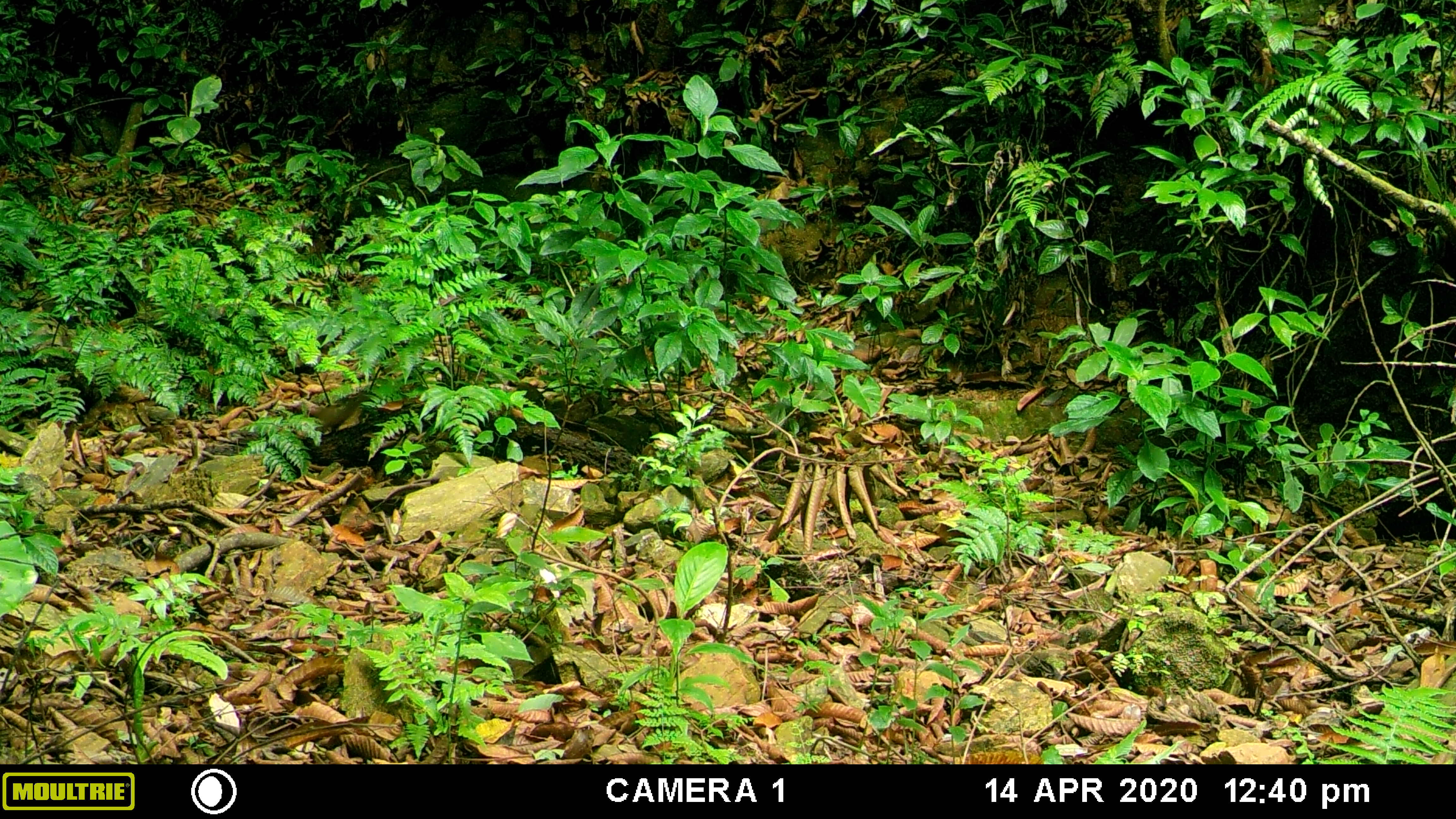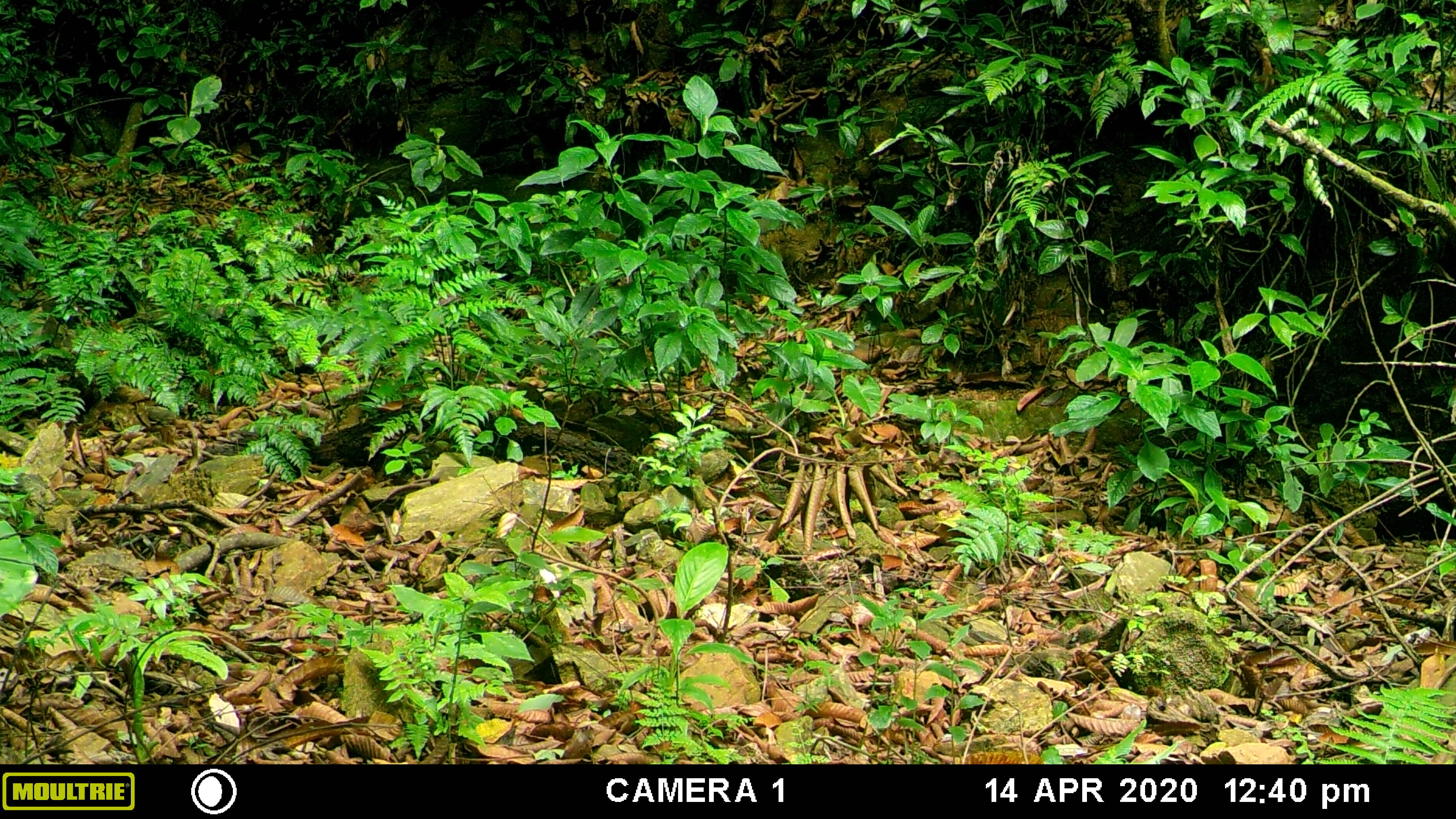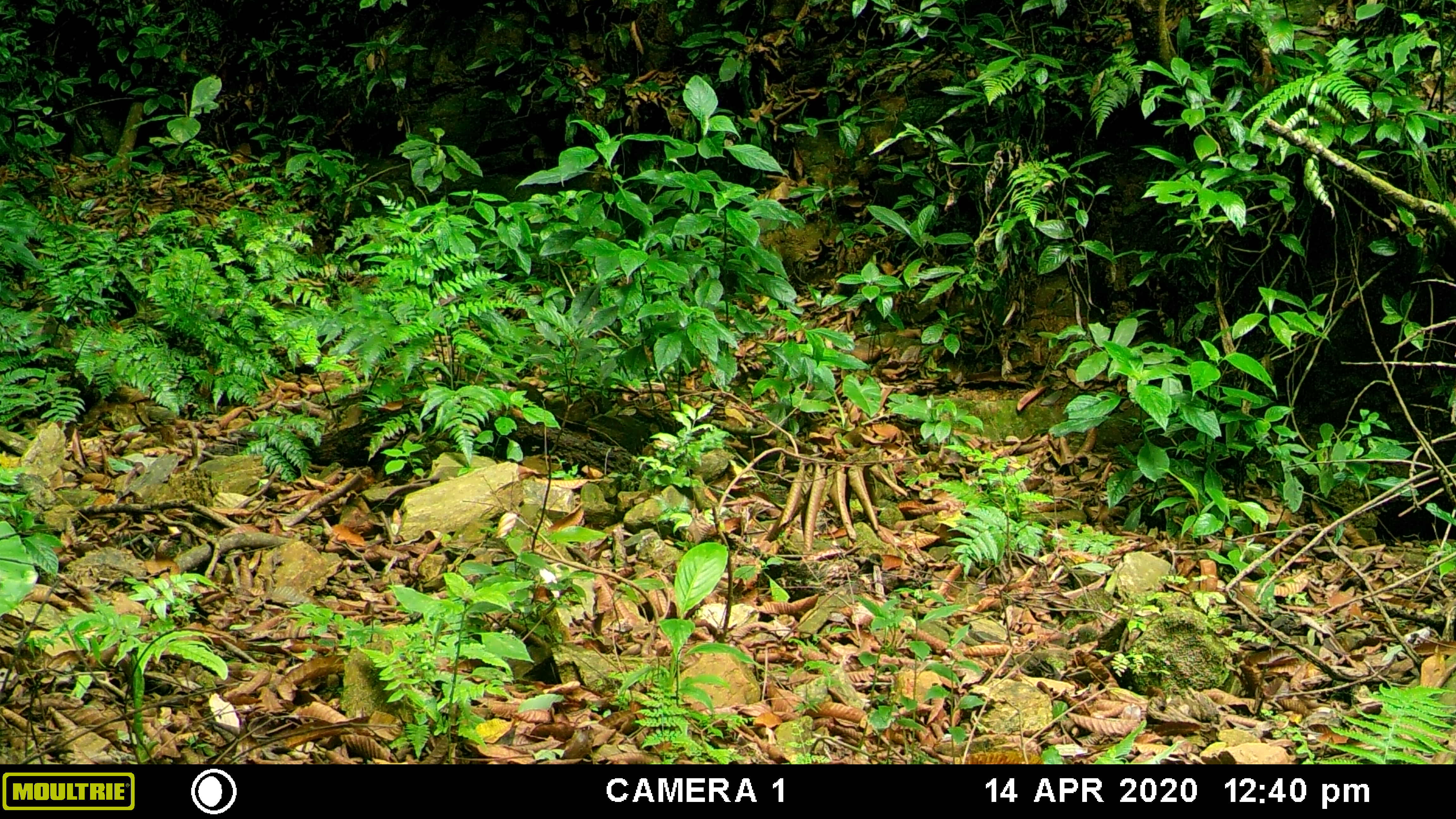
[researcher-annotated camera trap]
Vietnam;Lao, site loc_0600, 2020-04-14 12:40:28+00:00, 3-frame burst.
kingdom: Animalia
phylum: Chordata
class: Mammalia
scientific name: Mammalia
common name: mammal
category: unidentified small mammal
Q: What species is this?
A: Unidentified small mammal (mammal) (Mammalia).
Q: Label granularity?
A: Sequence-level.